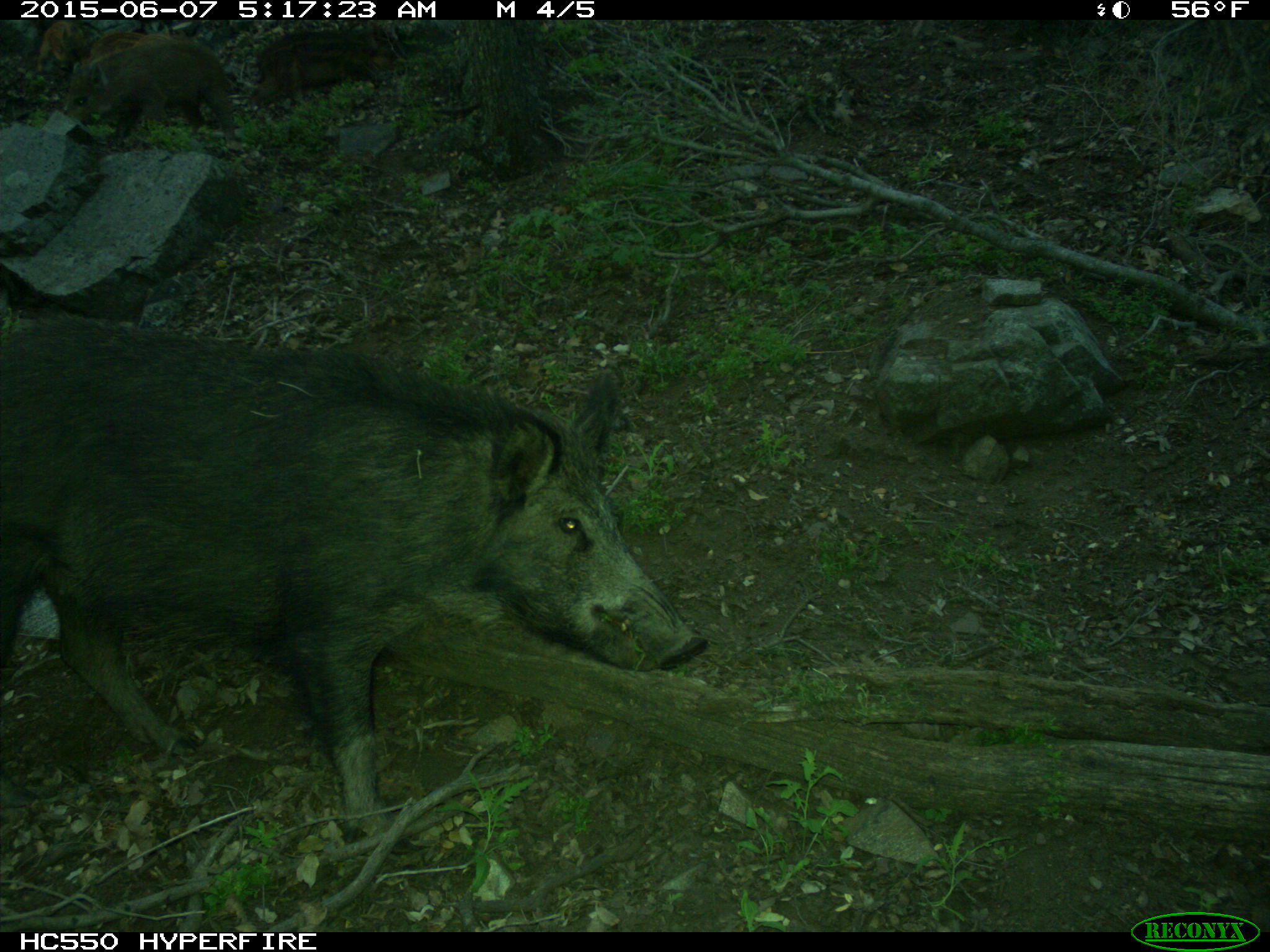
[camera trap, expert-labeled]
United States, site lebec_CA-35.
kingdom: Animalia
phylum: Chordata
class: Mammalia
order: Artiodactyla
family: Suidae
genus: Sus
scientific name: Sus scrofa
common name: wild boar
Sus scrofa (wild boar).